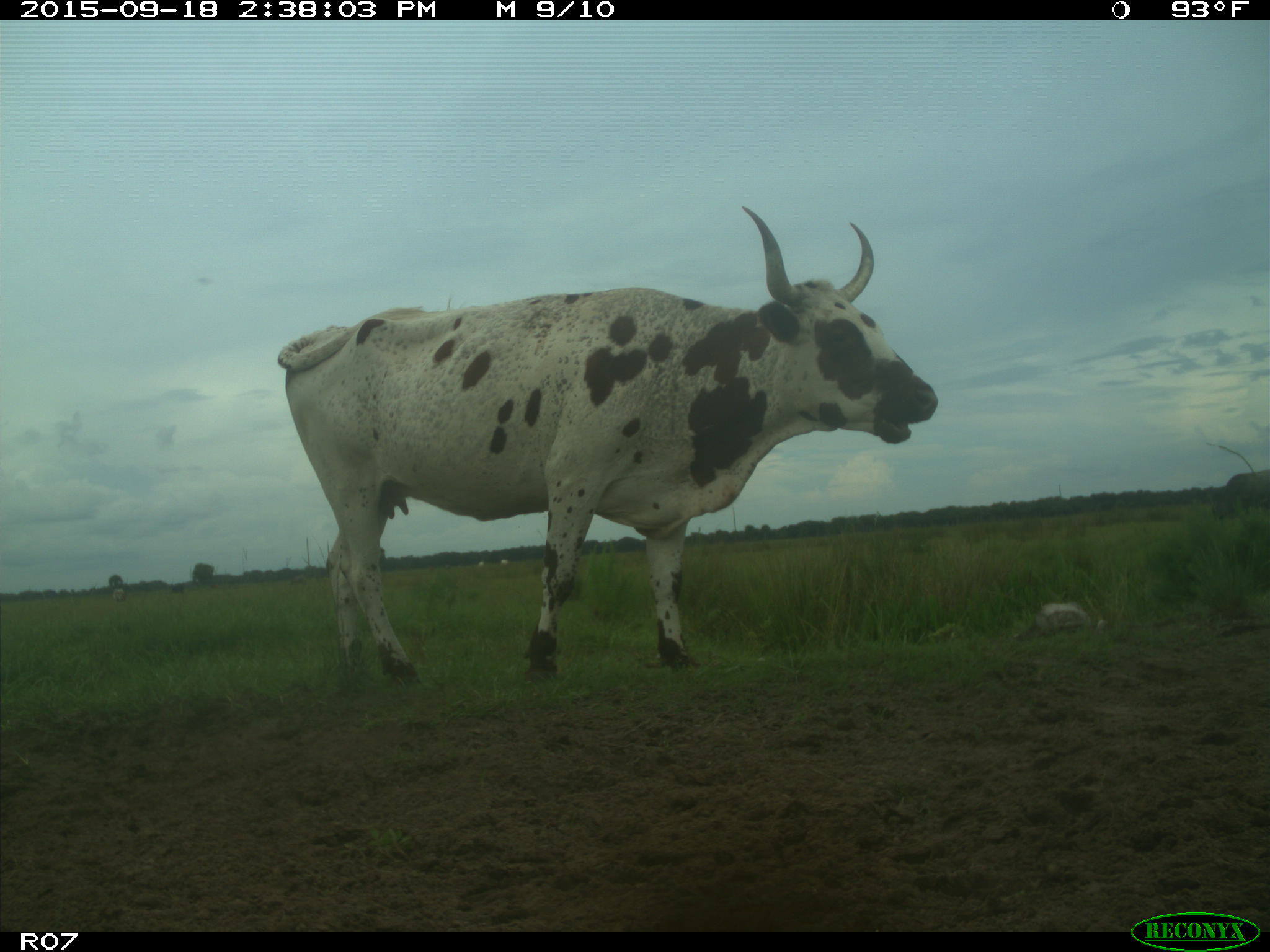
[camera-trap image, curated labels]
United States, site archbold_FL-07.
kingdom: Animalia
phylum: Chordata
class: Mammalia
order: Artiodactyla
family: Bovidae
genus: Bos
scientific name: Bos taurus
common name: domestic cow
Bos taurus (domestic cow).